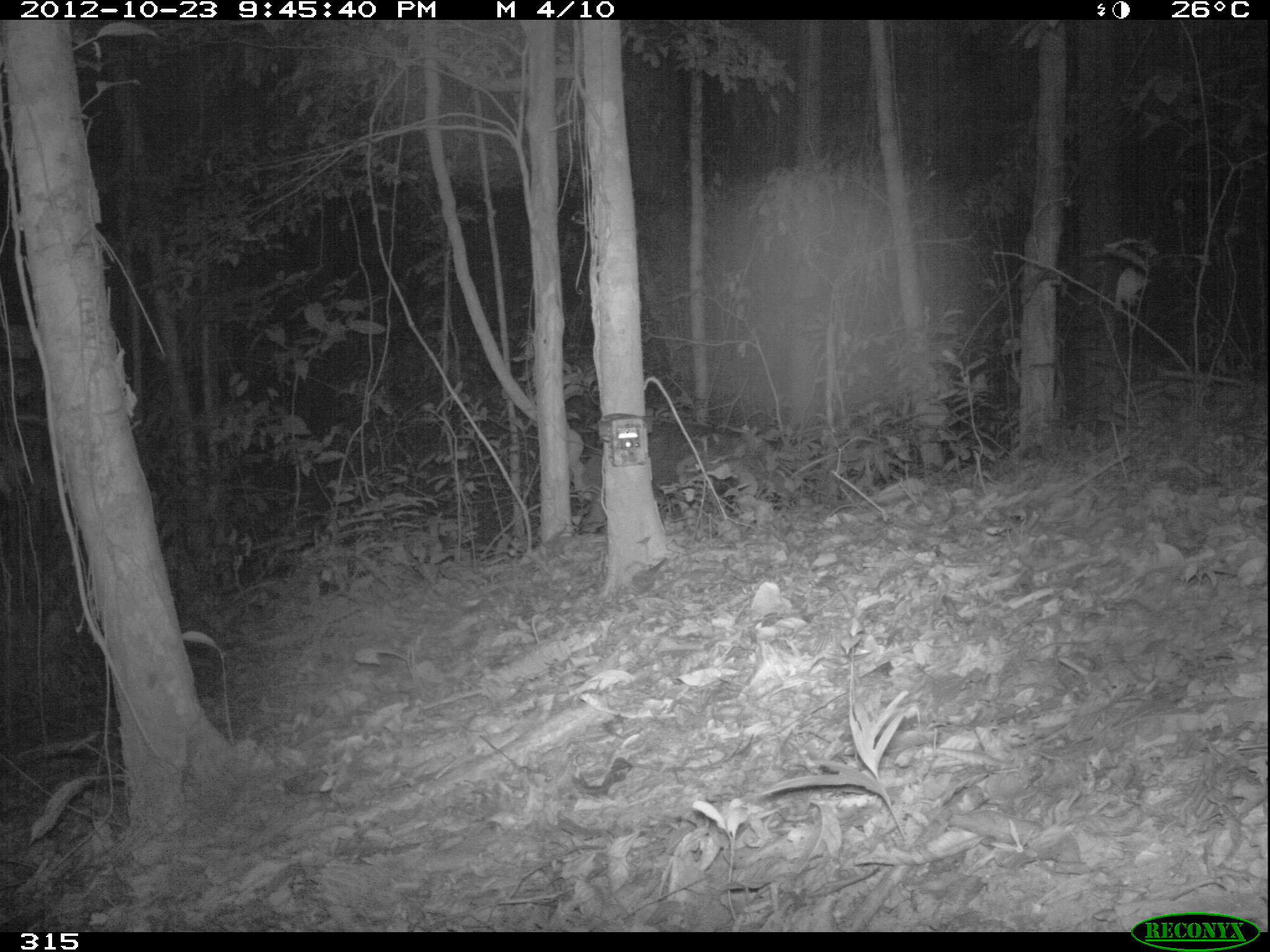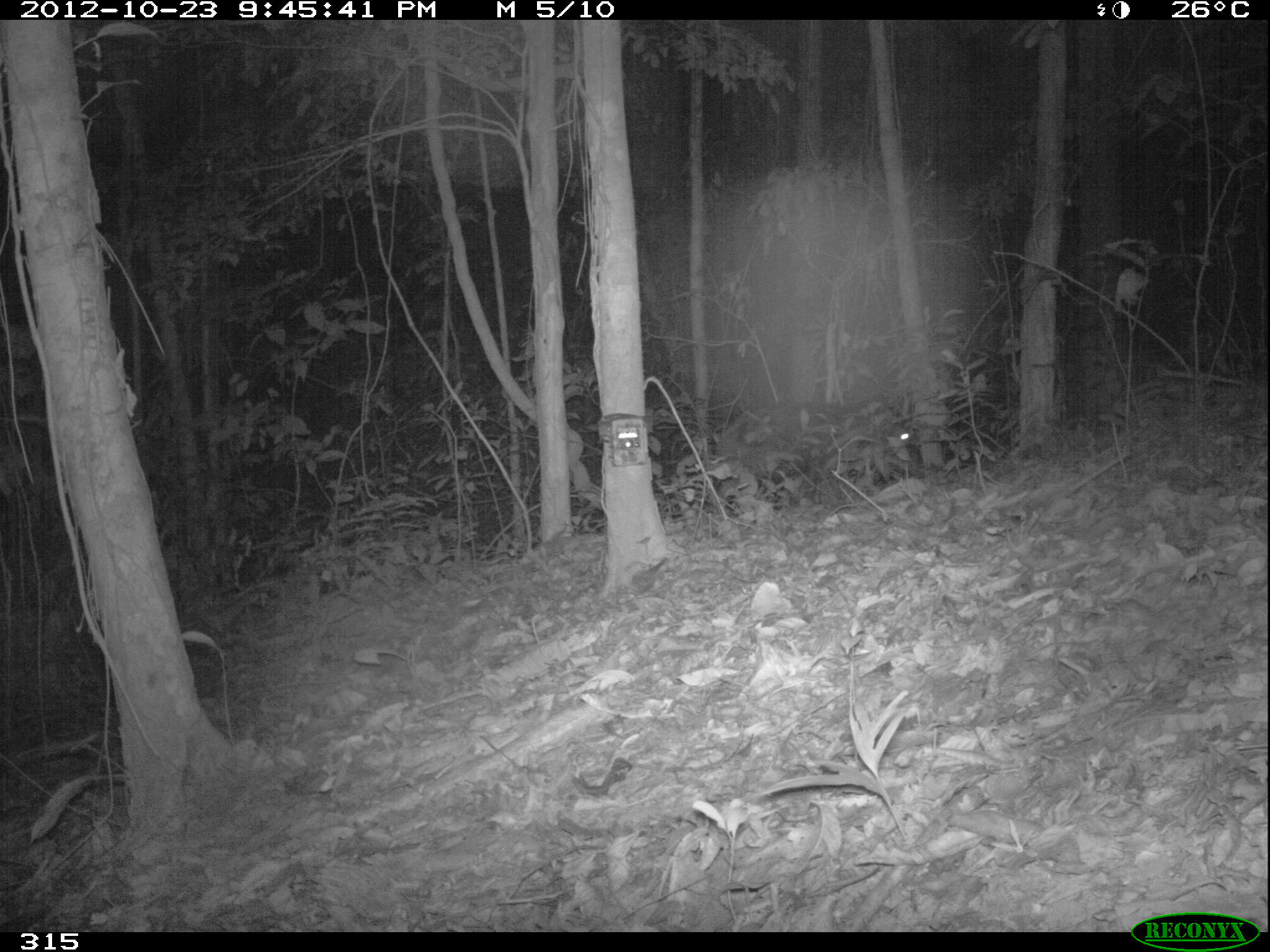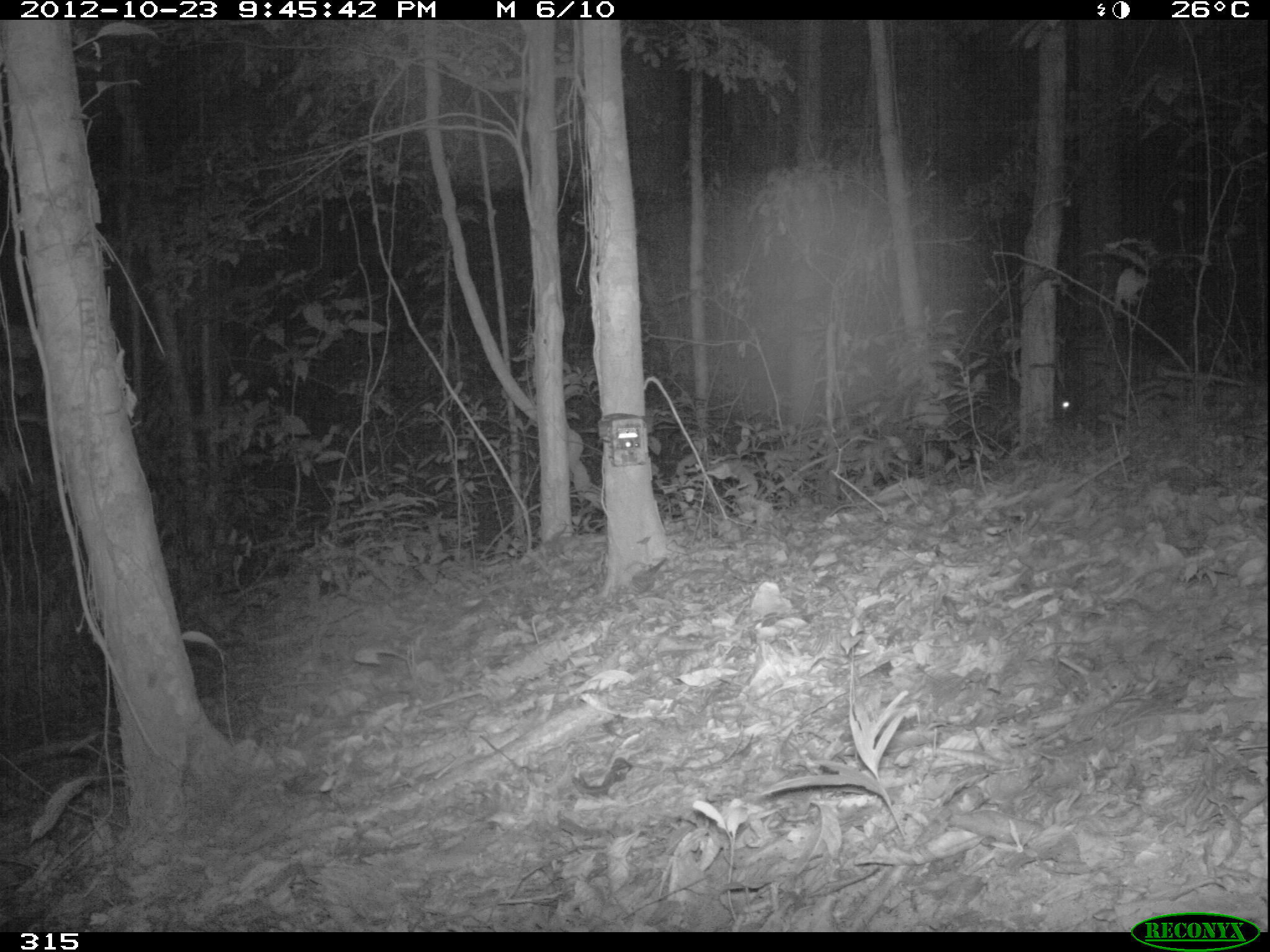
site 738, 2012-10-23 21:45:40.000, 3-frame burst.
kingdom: Animalia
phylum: Chordata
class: Mammalia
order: Artiodactyla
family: Tayassuidae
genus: Tayassu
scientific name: Tayassu pecari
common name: white-lipped peccary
Tayassu pecari (white-lipped peccary).